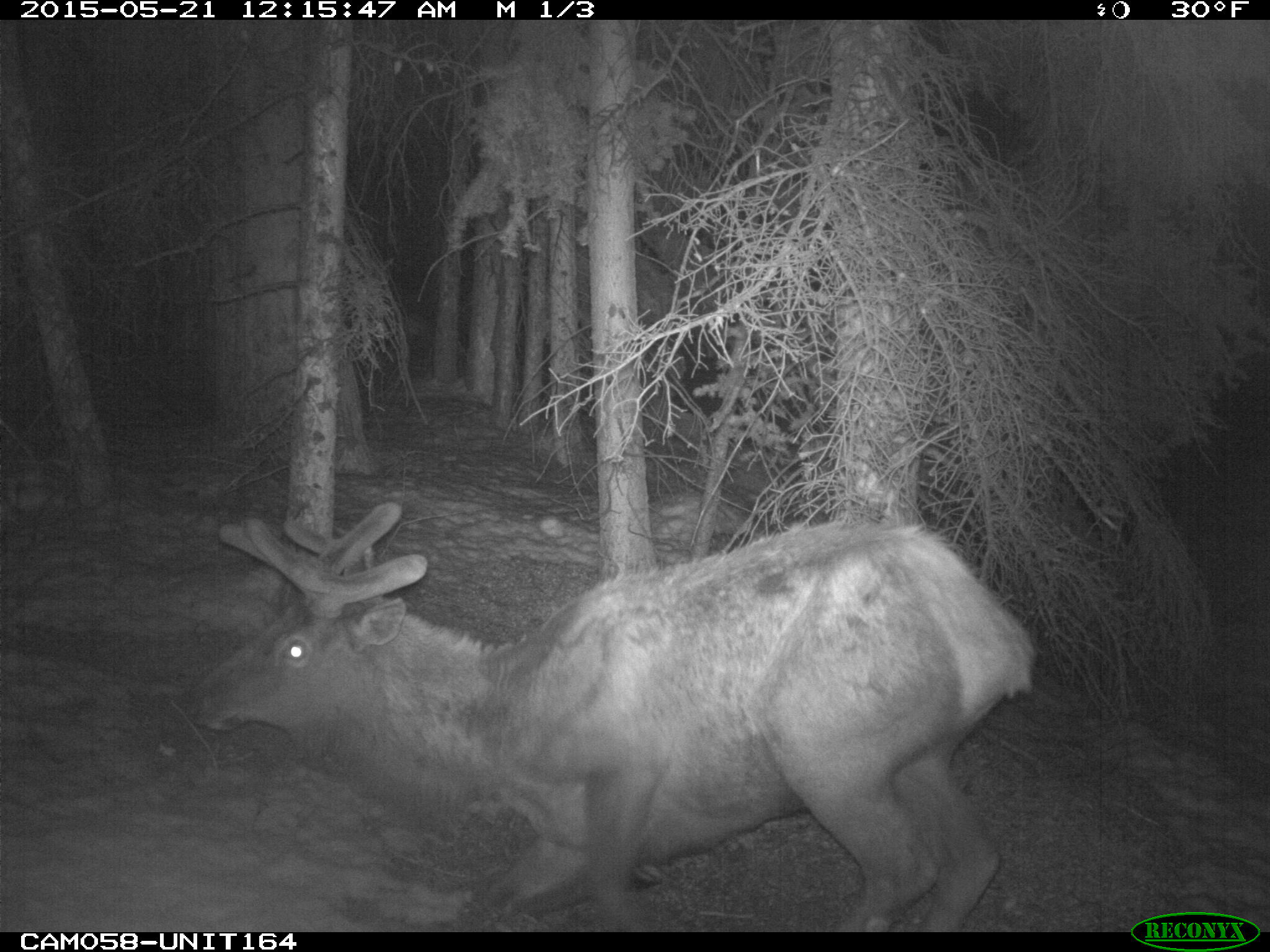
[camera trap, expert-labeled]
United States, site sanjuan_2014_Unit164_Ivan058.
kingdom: Animalia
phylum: Chordata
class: Mammalia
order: Artiodactyla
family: Cervidae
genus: Cervus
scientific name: Cervus elaphus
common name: red deer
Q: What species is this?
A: Cervus elaphus (red deer).